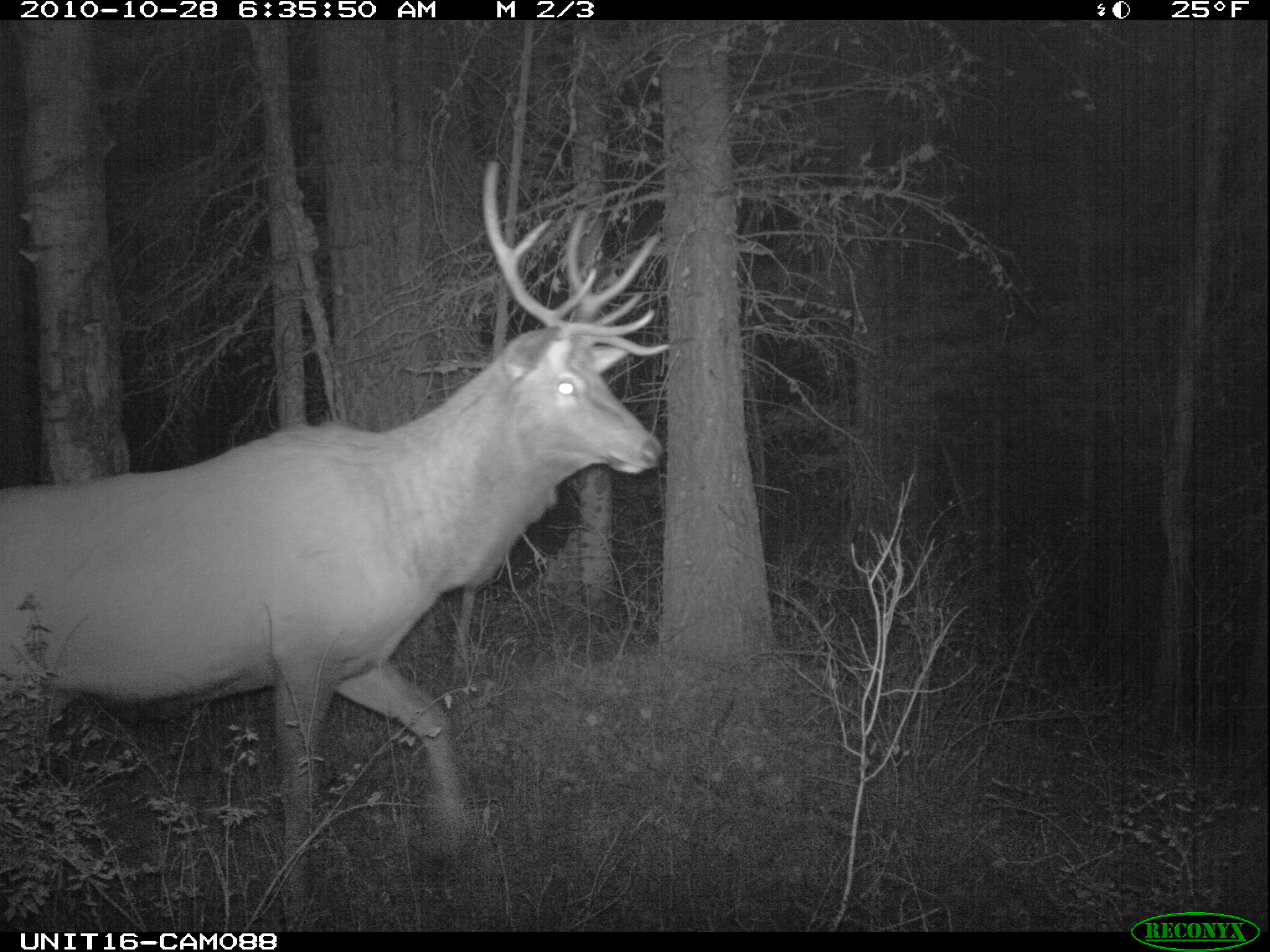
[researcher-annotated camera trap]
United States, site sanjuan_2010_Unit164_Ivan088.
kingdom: Animalia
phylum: Chordata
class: Mammalia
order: Artiodactyla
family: Cervidae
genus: Cervus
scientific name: Cervus elaphus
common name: red deer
Cervus elaphus (red deer).